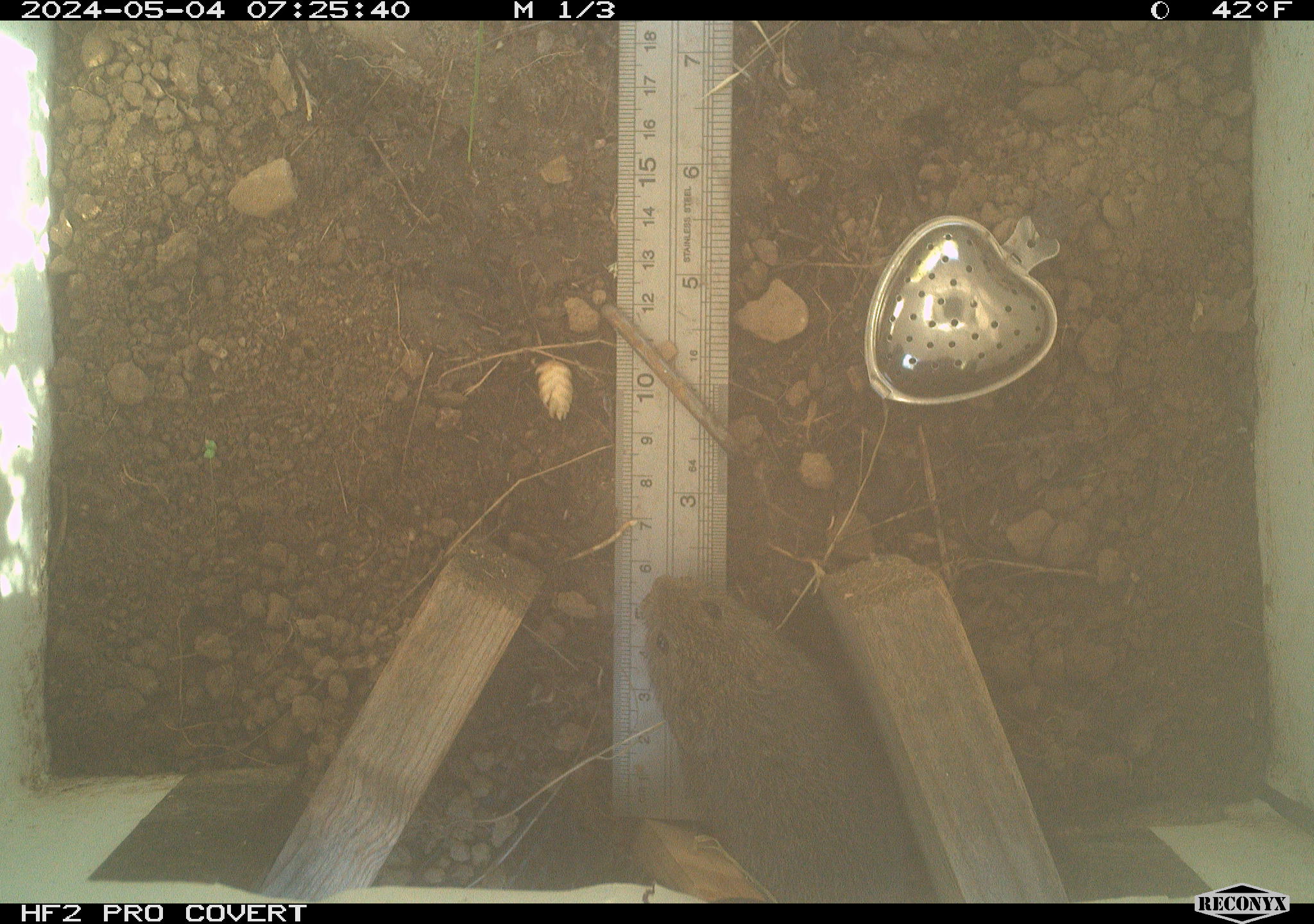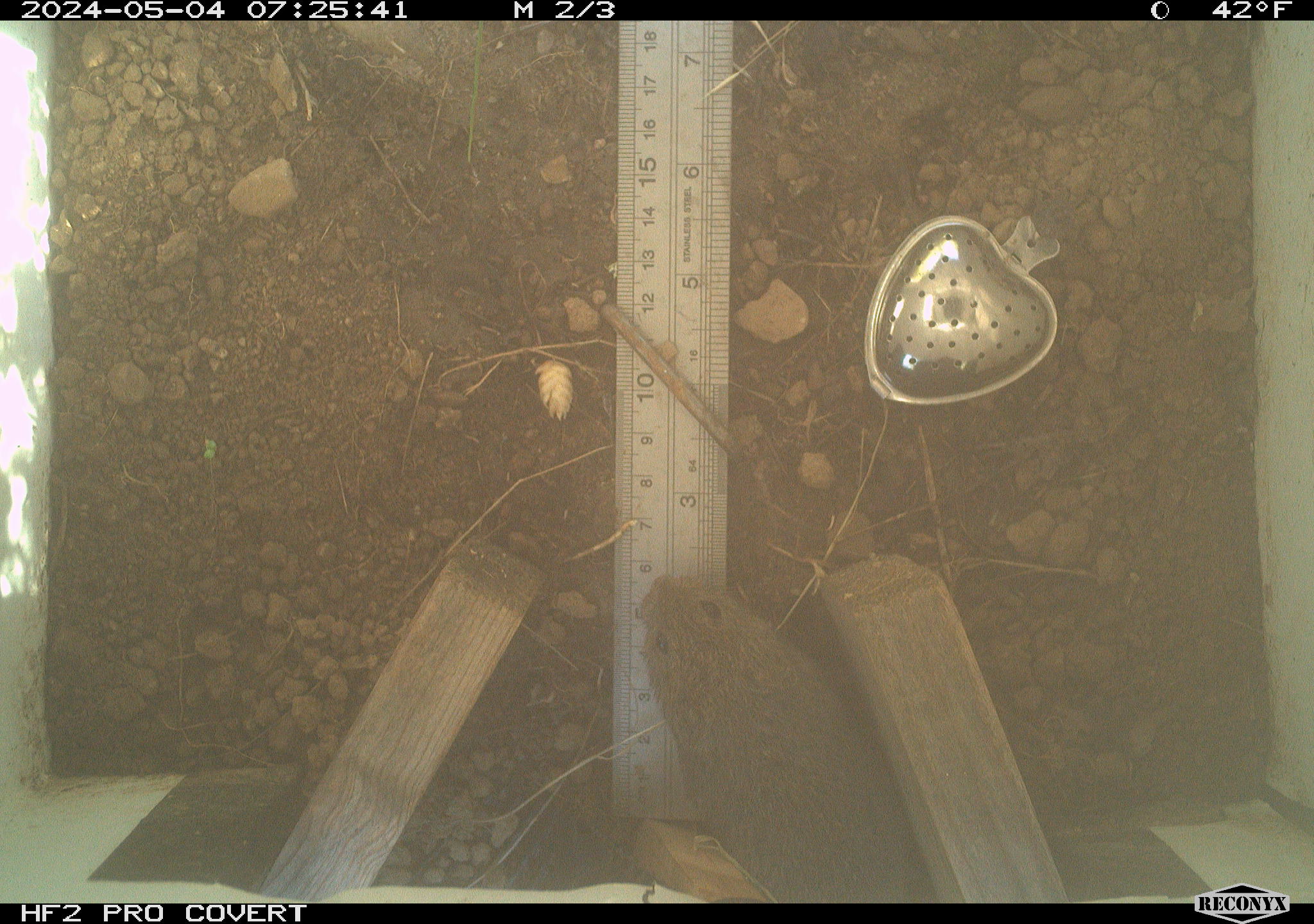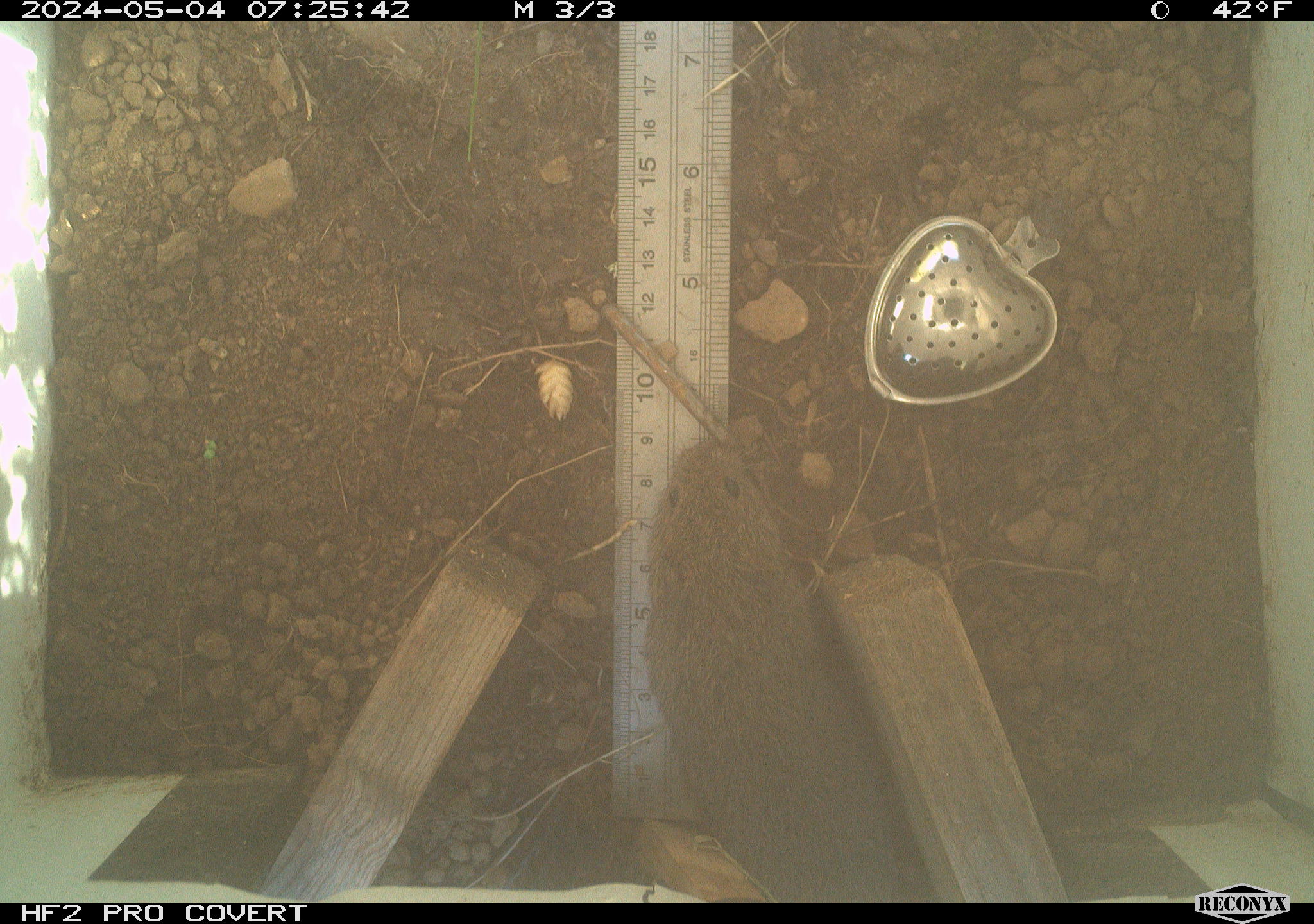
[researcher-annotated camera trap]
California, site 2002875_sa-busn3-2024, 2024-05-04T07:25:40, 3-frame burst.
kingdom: Animalia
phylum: Chordata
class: Mammalia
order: Rodentia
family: Cricetidae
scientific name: Arvicolinae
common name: voles, lemmings, and muskrats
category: arvicolinae subfamily